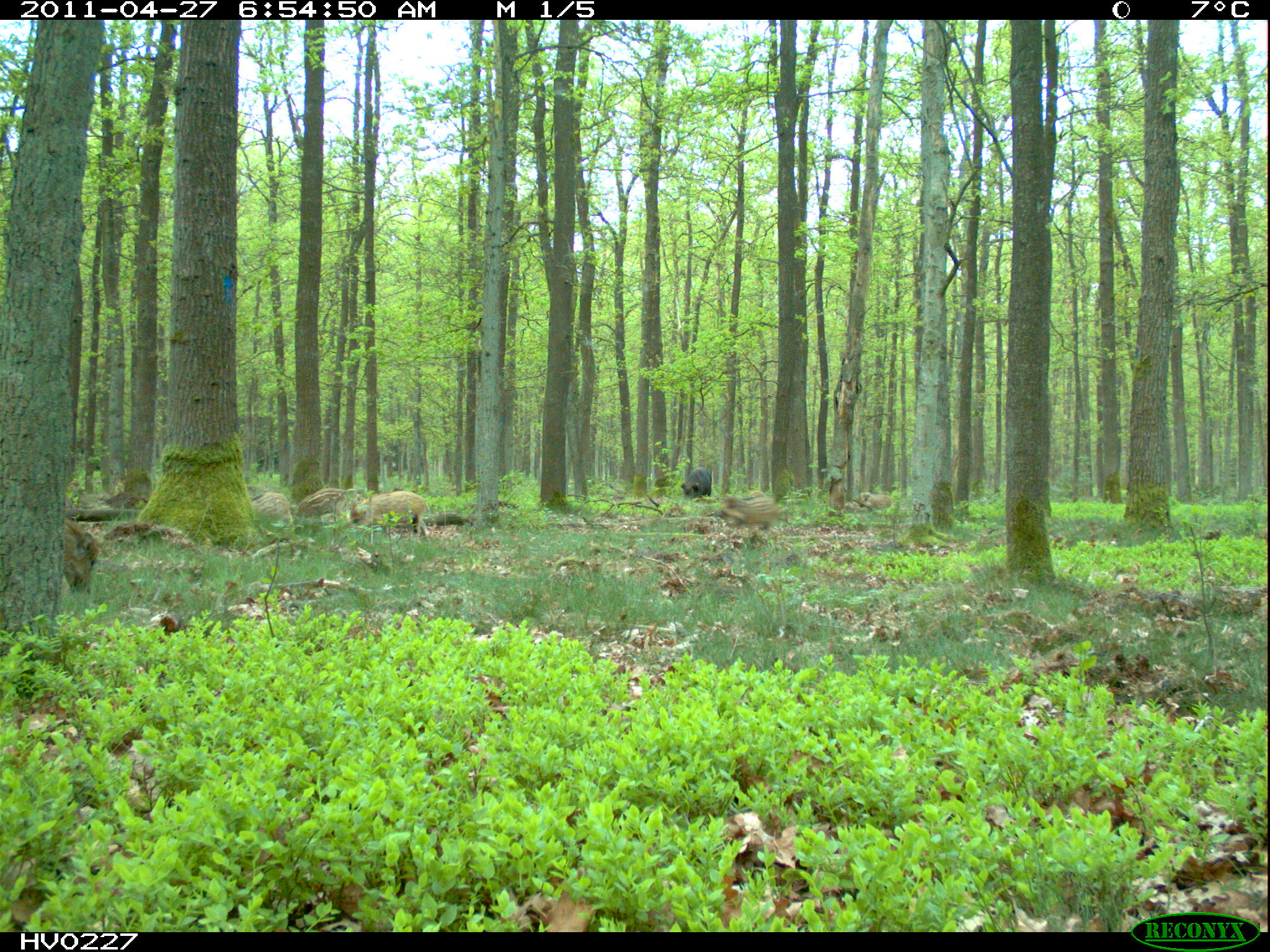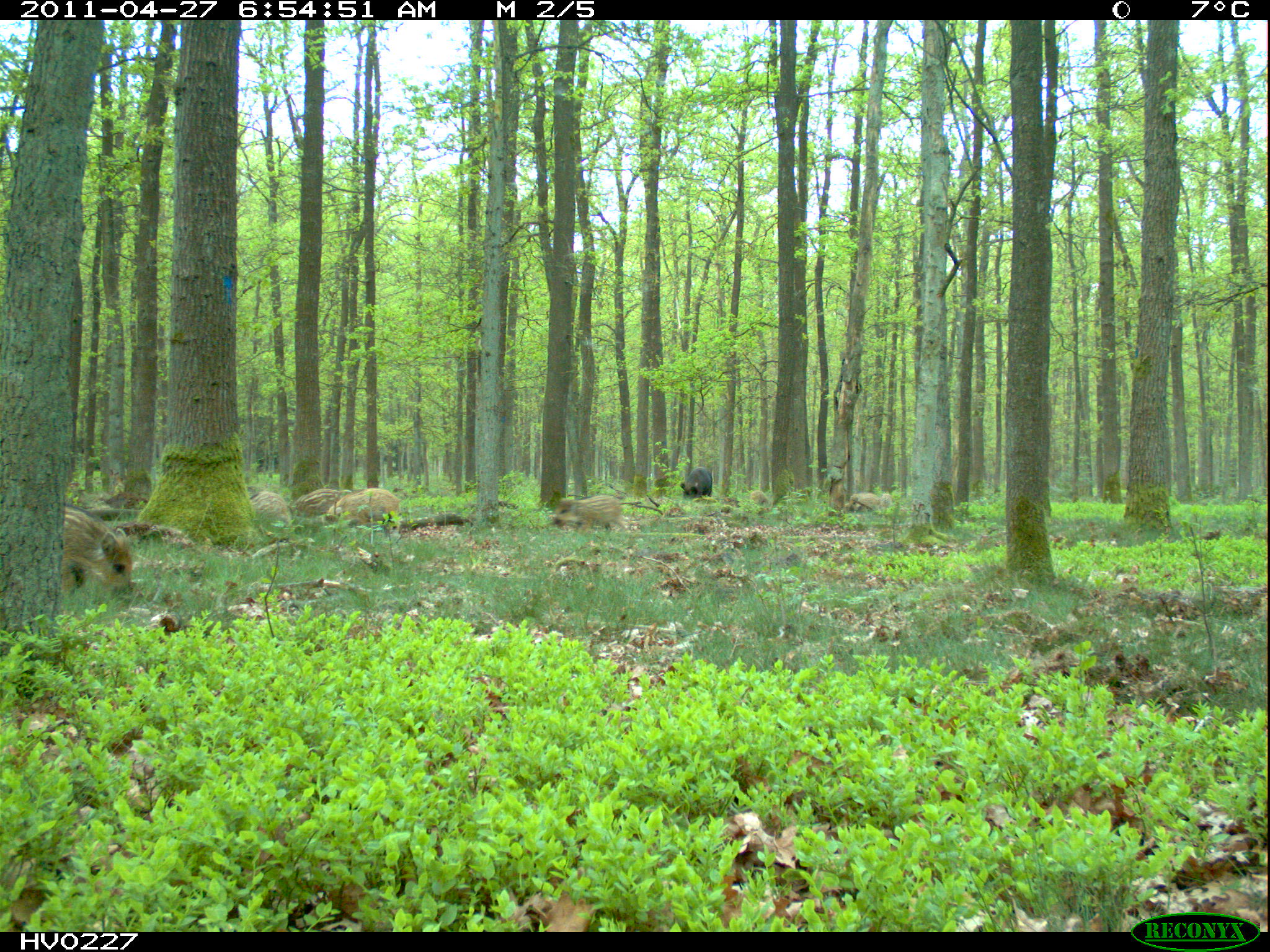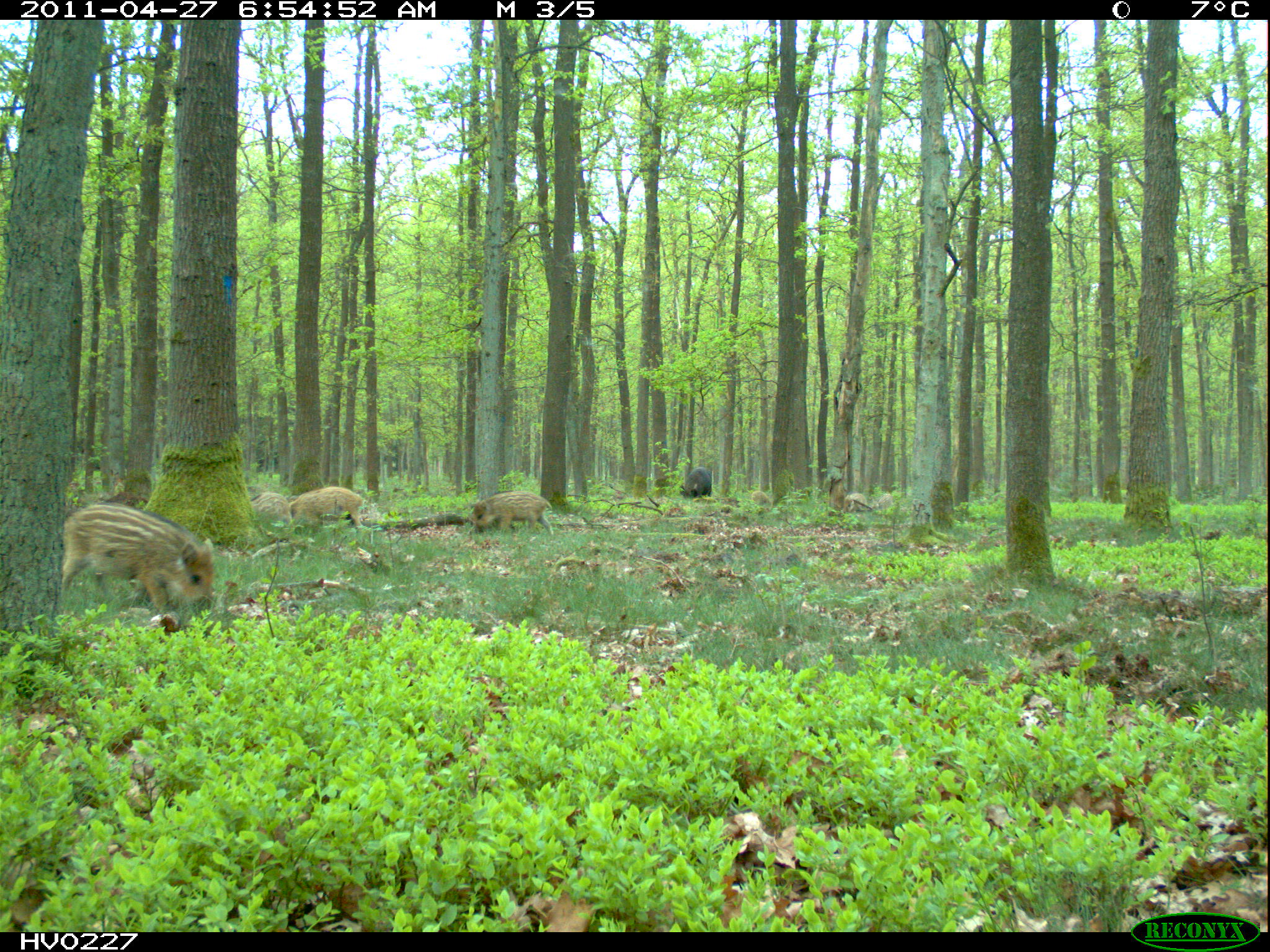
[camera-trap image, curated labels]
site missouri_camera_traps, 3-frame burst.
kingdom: Animalia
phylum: Chordata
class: Mammalia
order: Artiodactyla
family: Suidae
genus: Sus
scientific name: Sus scrofa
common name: wild boar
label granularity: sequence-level